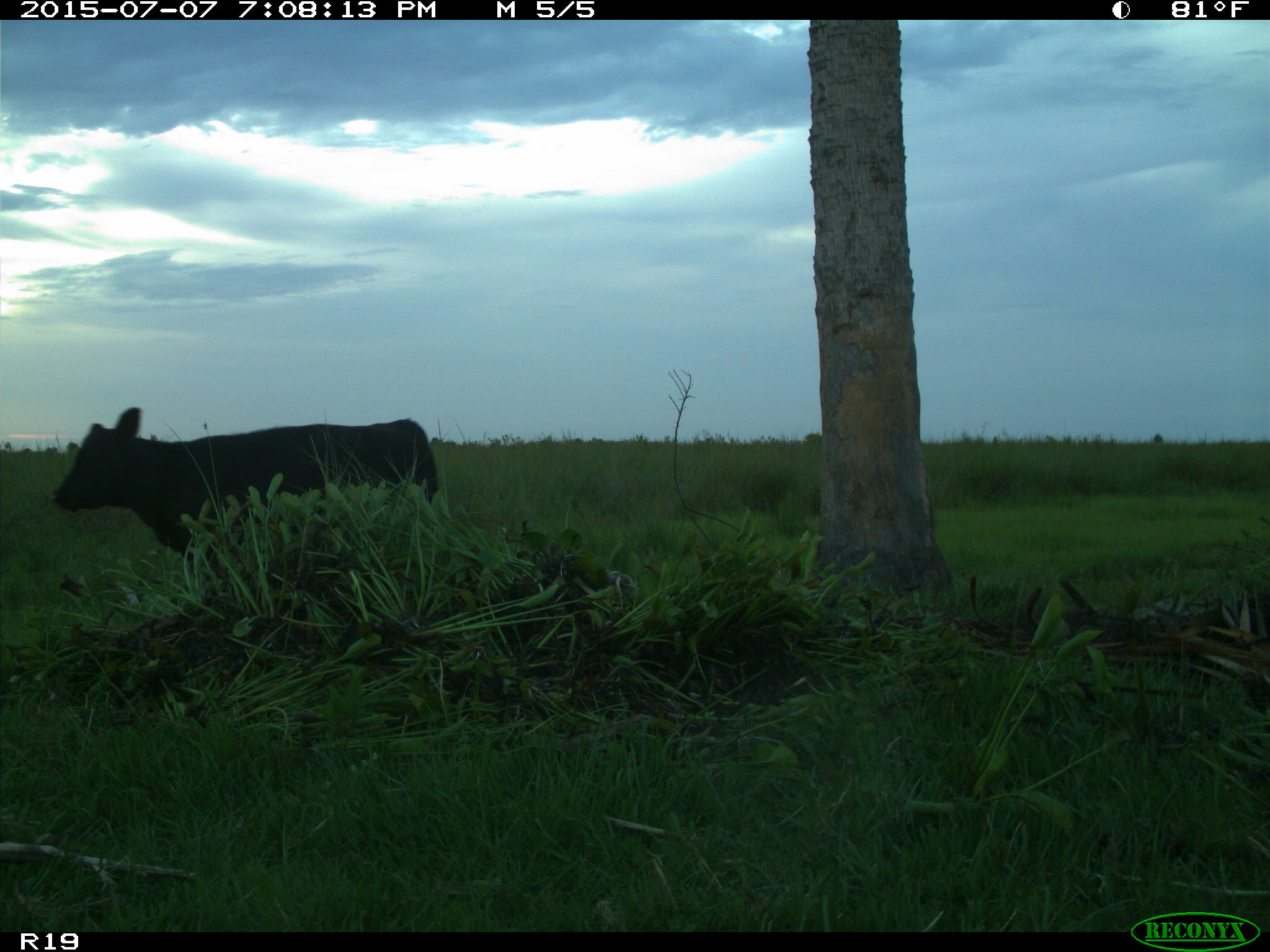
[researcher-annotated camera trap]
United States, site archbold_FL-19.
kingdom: Animalia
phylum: Chordata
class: Mammalia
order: Artiodactyla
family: Bovidae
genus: Bos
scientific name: Bos taurus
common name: domestic cow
Bos taurus (domestic cow).